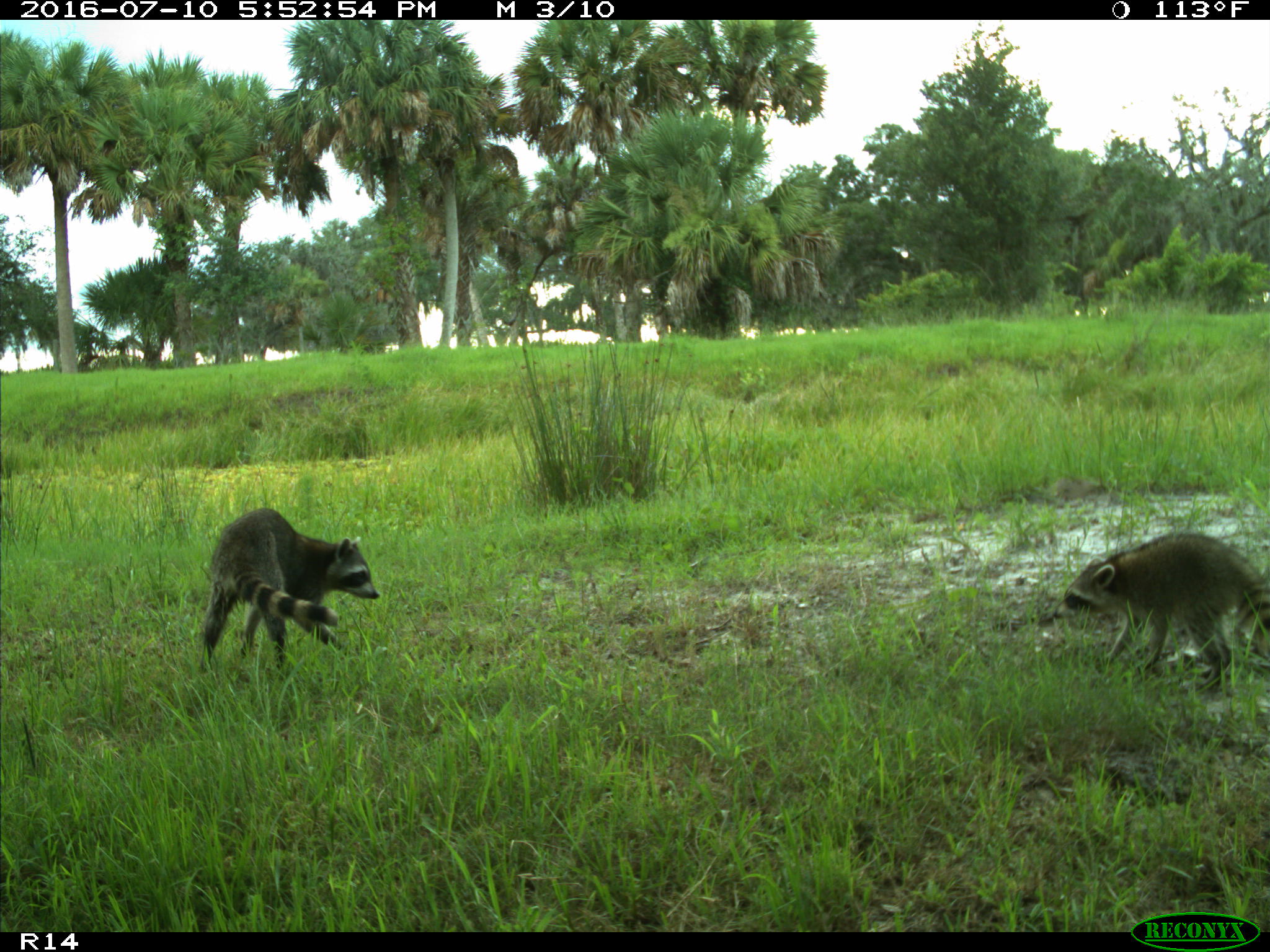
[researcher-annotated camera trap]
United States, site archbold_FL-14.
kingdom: Animalia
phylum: Chordata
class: Mammalia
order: Carnivora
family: Procyonidae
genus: Procyon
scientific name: Procyon lotor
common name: common raccoon